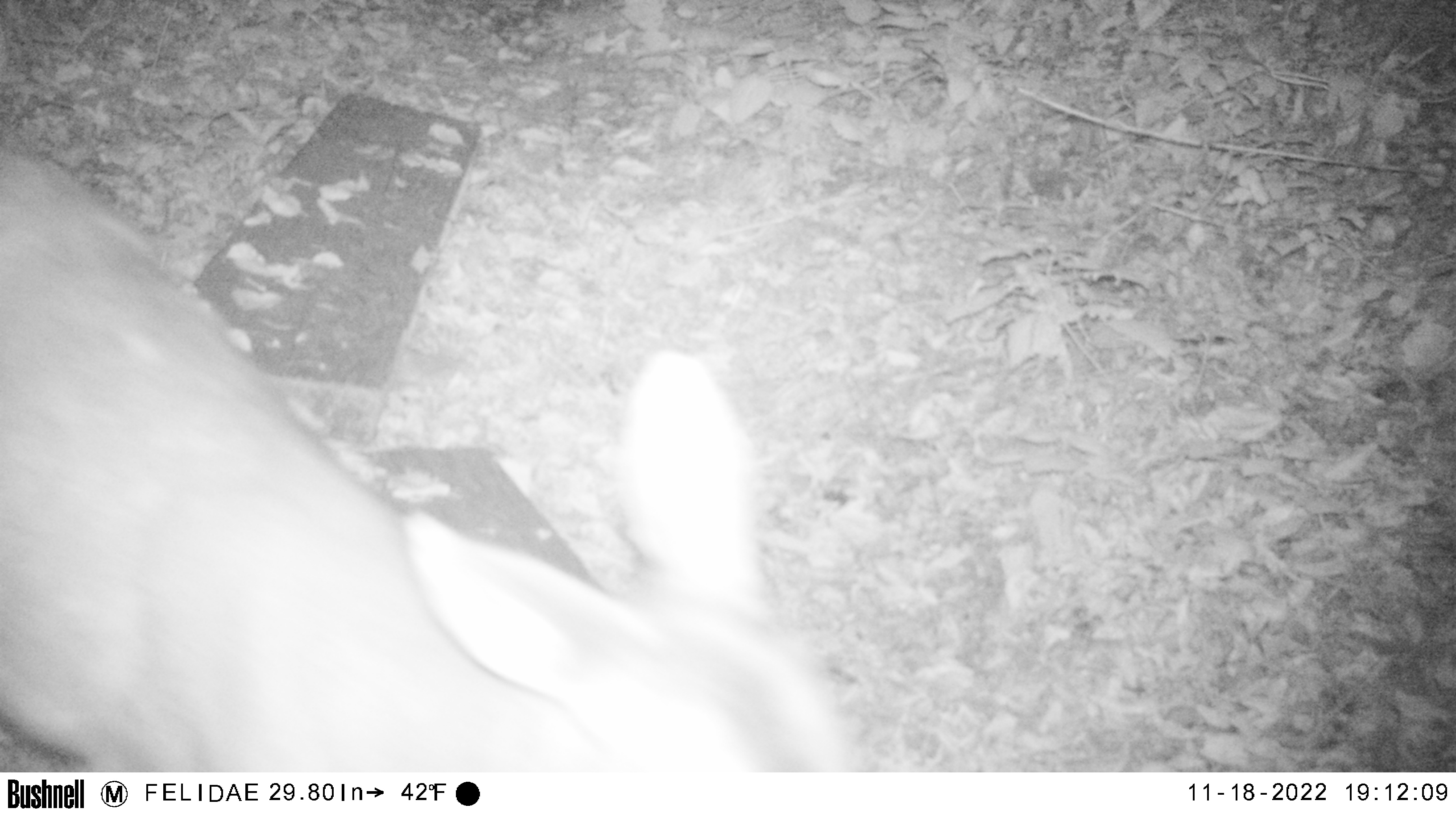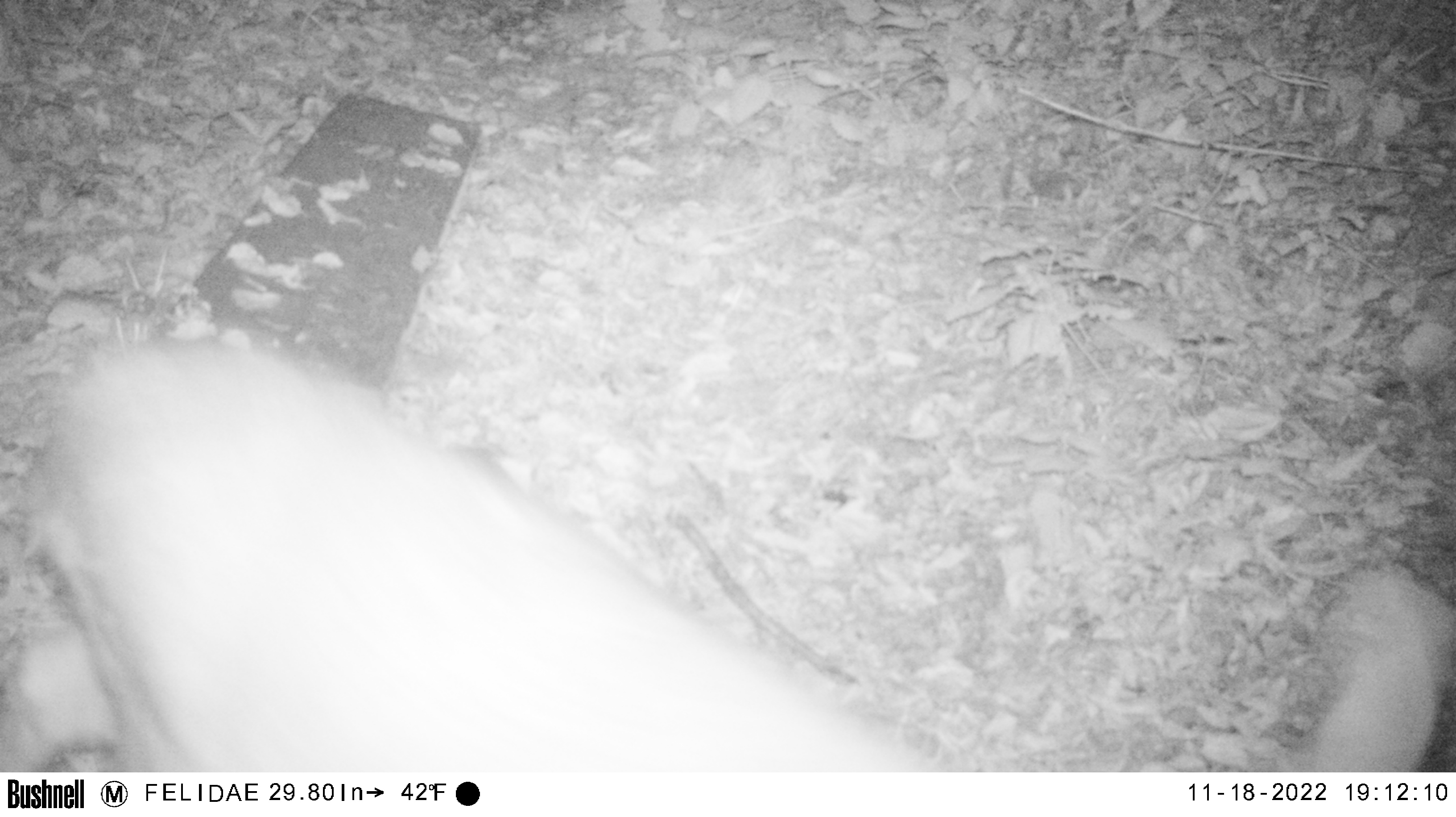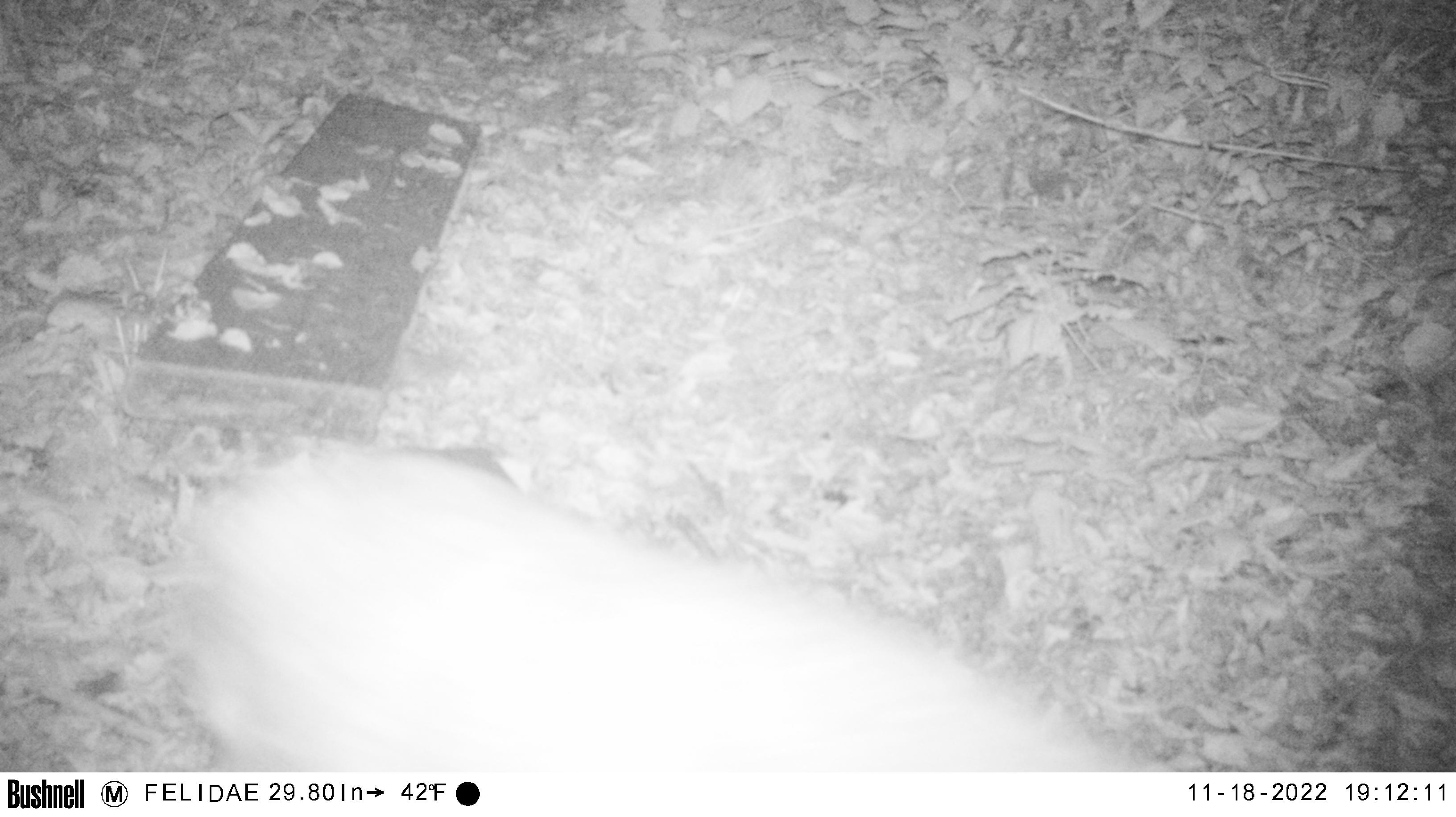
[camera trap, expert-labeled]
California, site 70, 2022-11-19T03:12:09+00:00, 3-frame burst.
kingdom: Animalia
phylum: Chordata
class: Mammalia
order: Artiodactyla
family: Cervidae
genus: Odocoileus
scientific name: Odocoileus hemionus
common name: mule deer